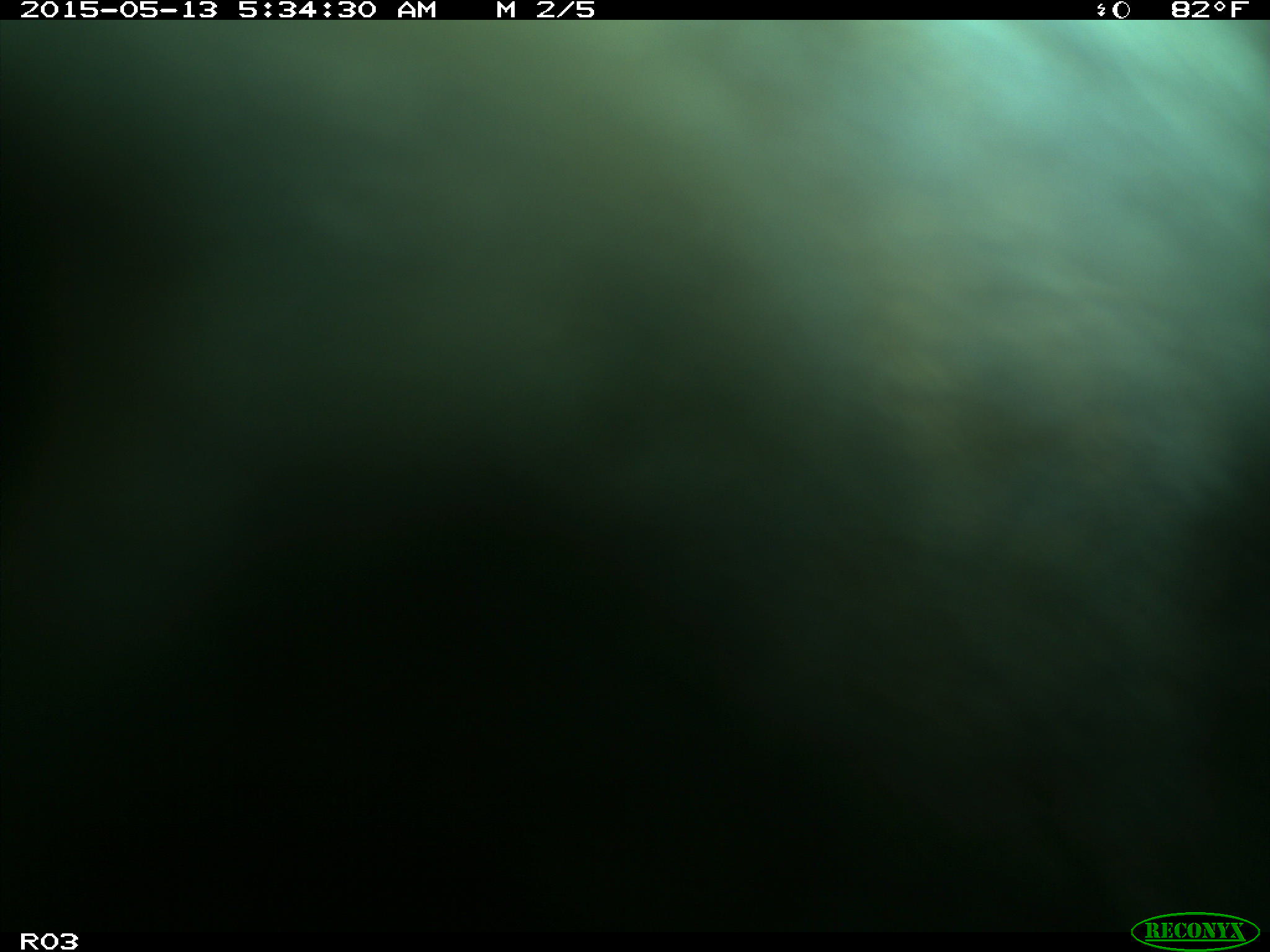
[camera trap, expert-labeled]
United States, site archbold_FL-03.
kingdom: Animalia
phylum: Chordata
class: Mammalia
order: Artiodactyla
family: Bovidae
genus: Bos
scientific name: Bos taurus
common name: domestic cow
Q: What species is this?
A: Bos taurus (domestic cow).